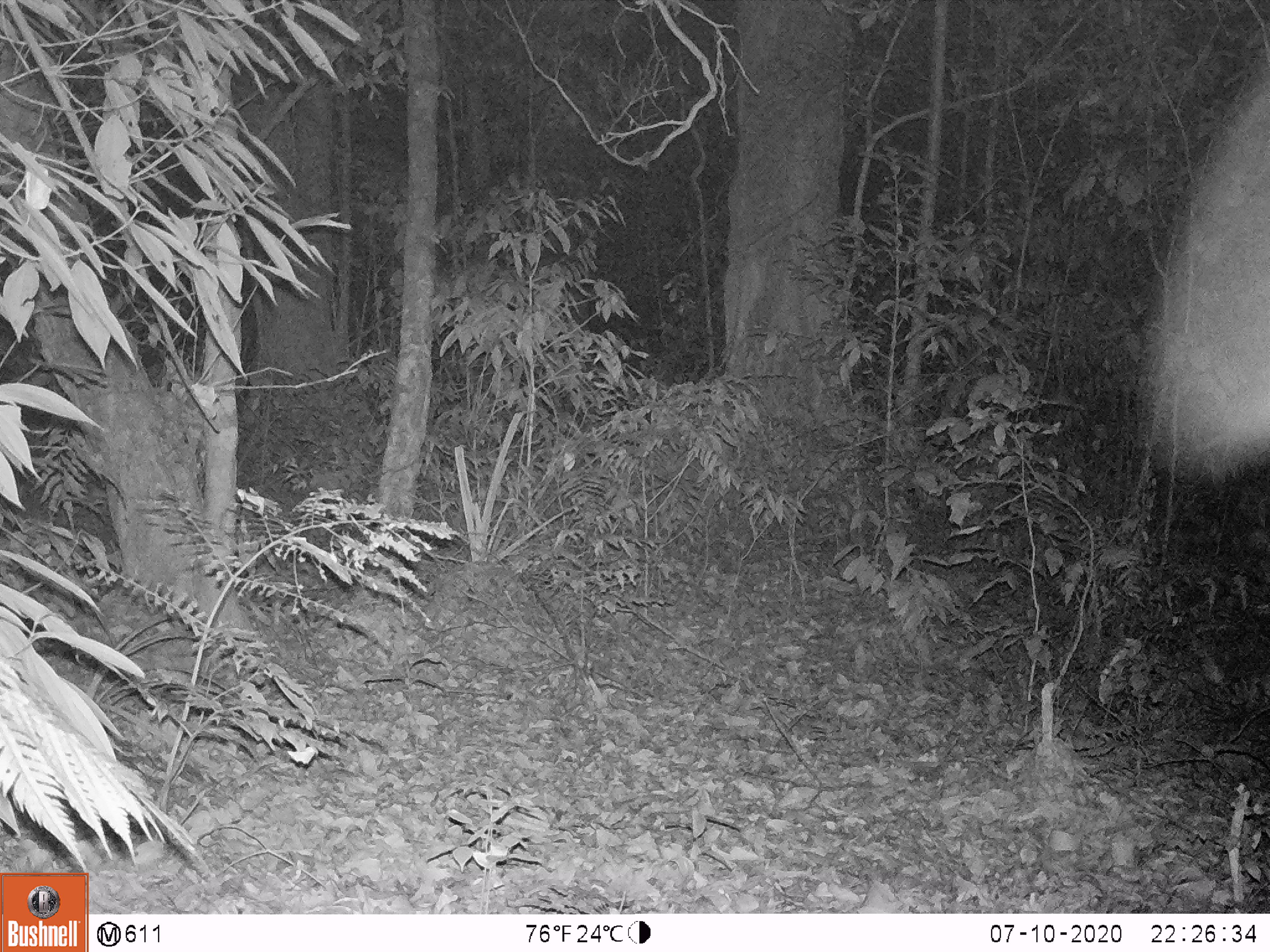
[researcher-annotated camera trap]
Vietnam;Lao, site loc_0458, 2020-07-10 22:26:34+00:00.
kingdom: Animalia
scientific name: Animalia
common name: animal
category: unidentified animal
Unidentified animal (animal) (Animalia). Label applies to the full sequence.